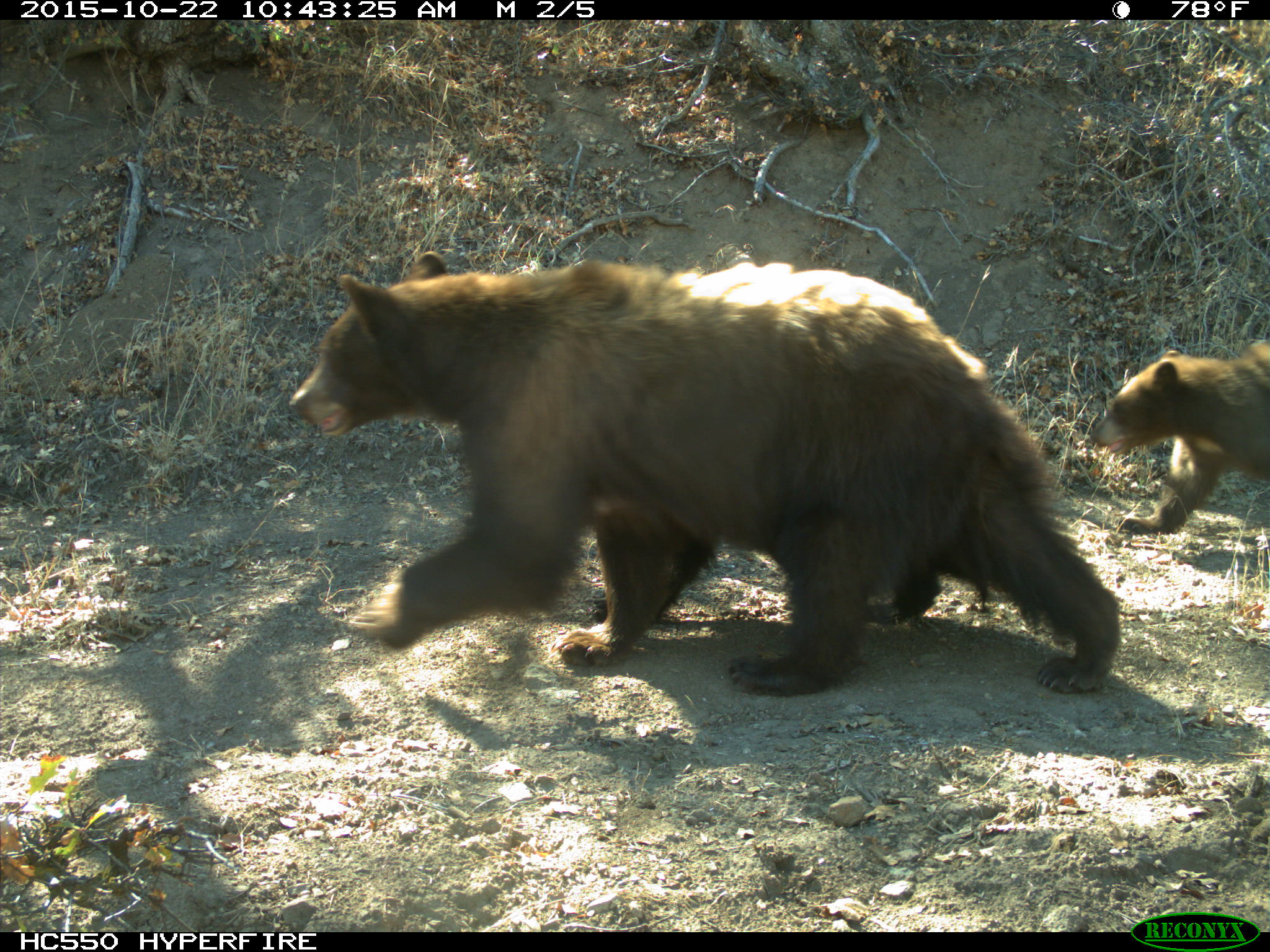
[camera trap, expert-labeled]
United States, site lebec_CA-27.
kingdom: Animalia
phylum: Chordata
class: Mammalia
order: Carnivora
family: Ursidae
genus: Ursus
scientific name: Ursus americanus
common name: american black bear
Ursus americanus (american black bear).